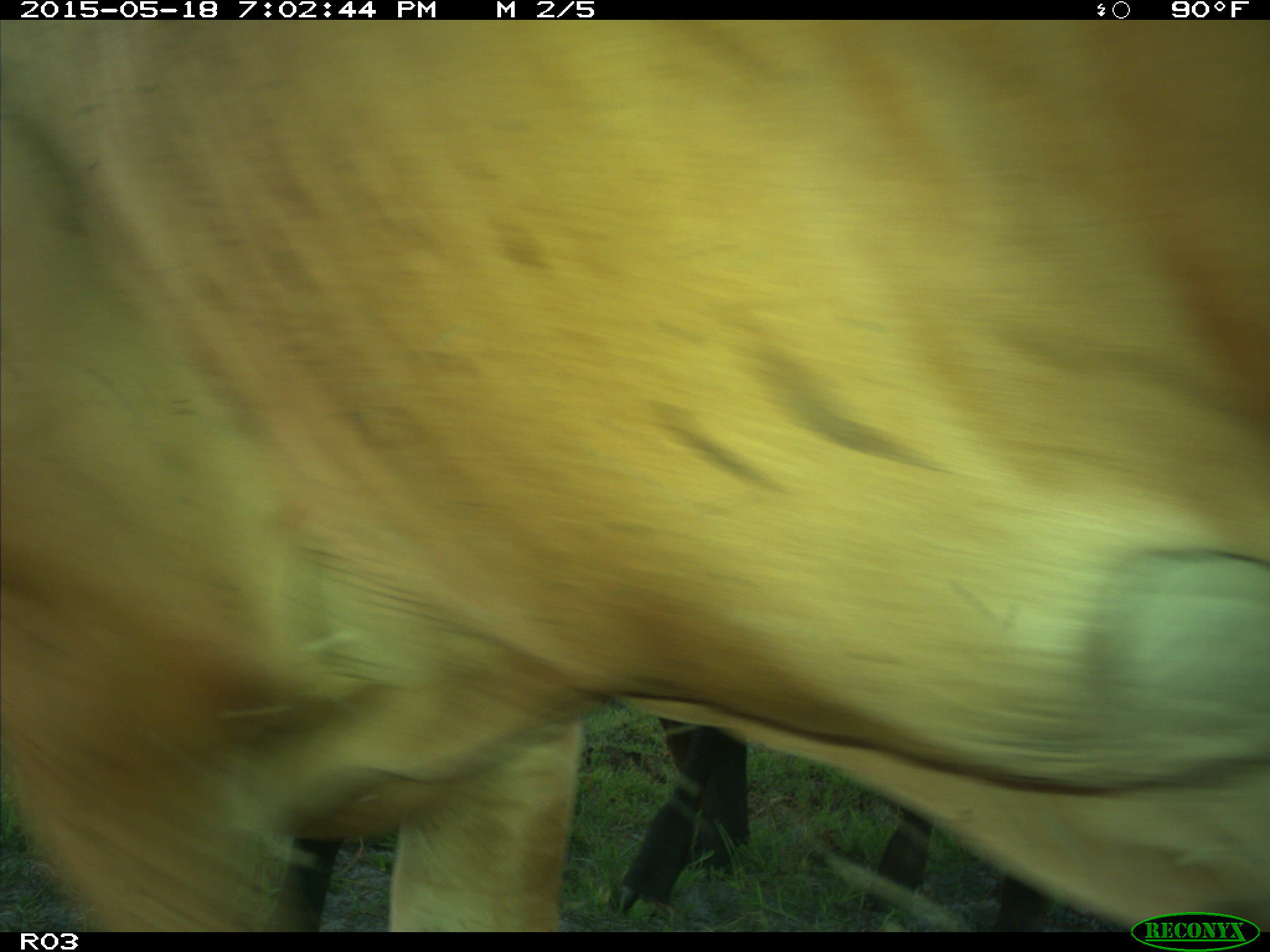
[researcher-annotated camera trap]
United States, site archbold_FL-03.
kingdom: Animalia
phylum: Chordata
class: Mammalia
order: Artiodactyla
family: Bovidae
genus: Bos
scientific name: Bos taurus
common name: domestic cow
Bos taurus (domestic cow).